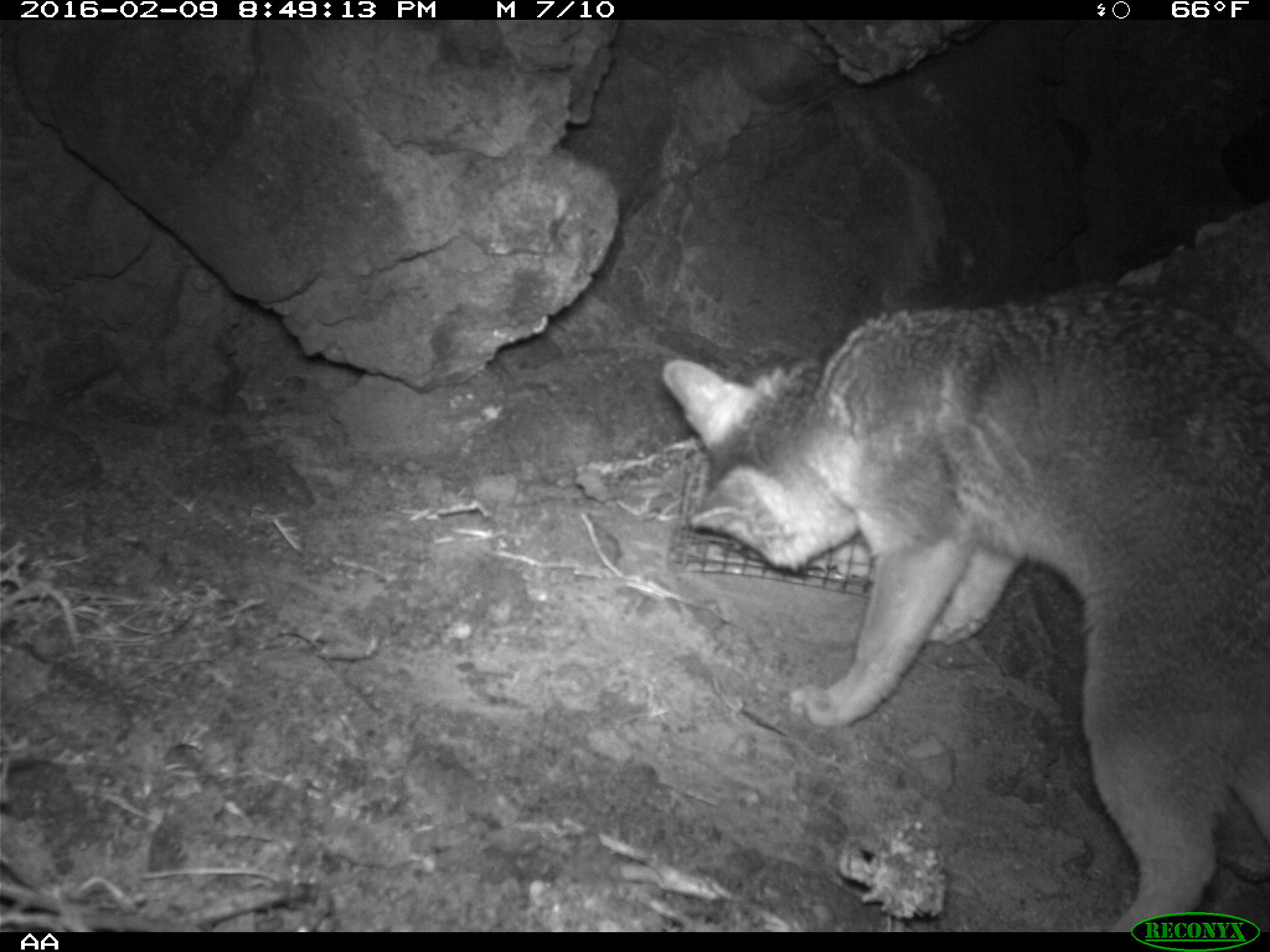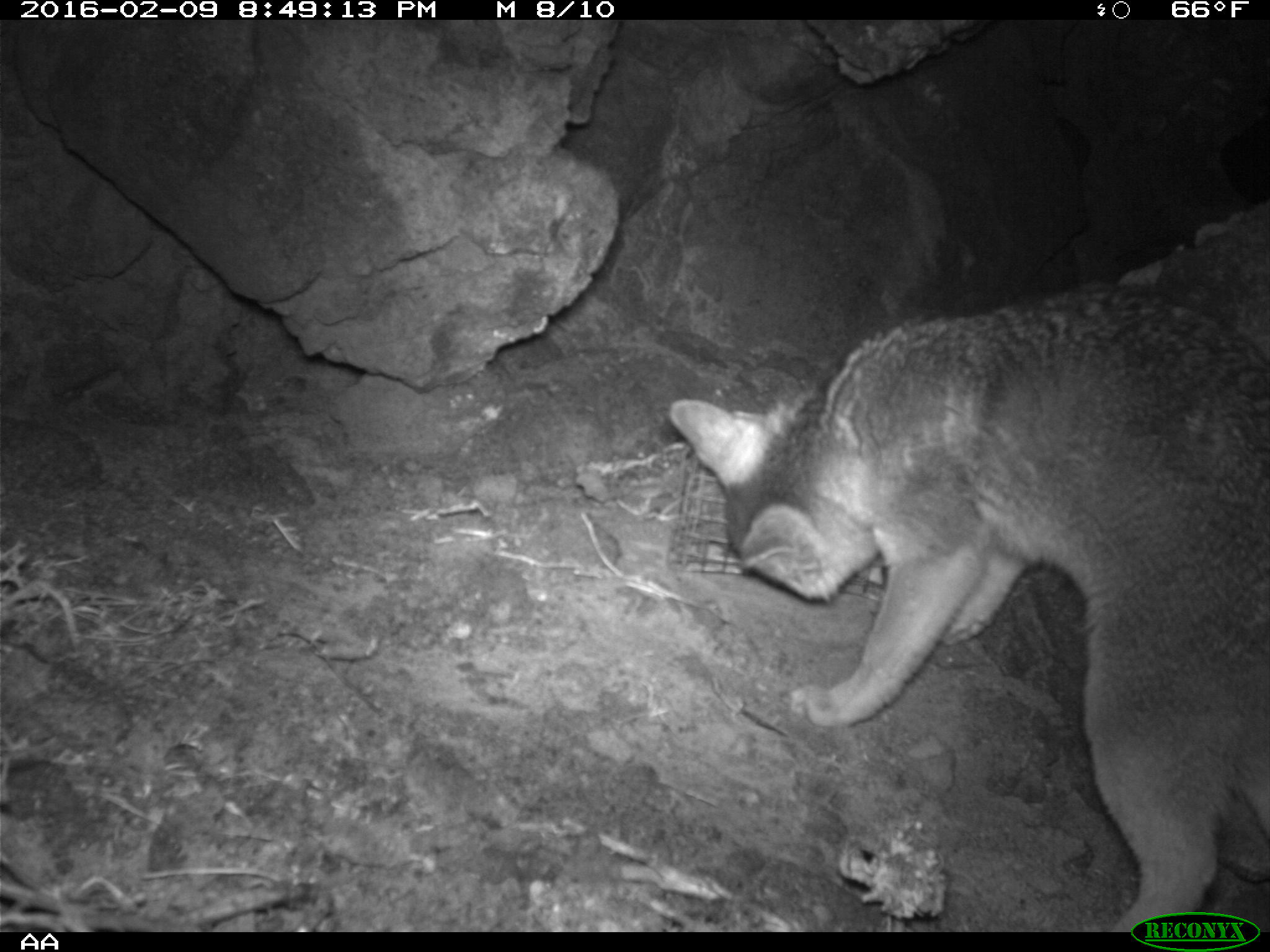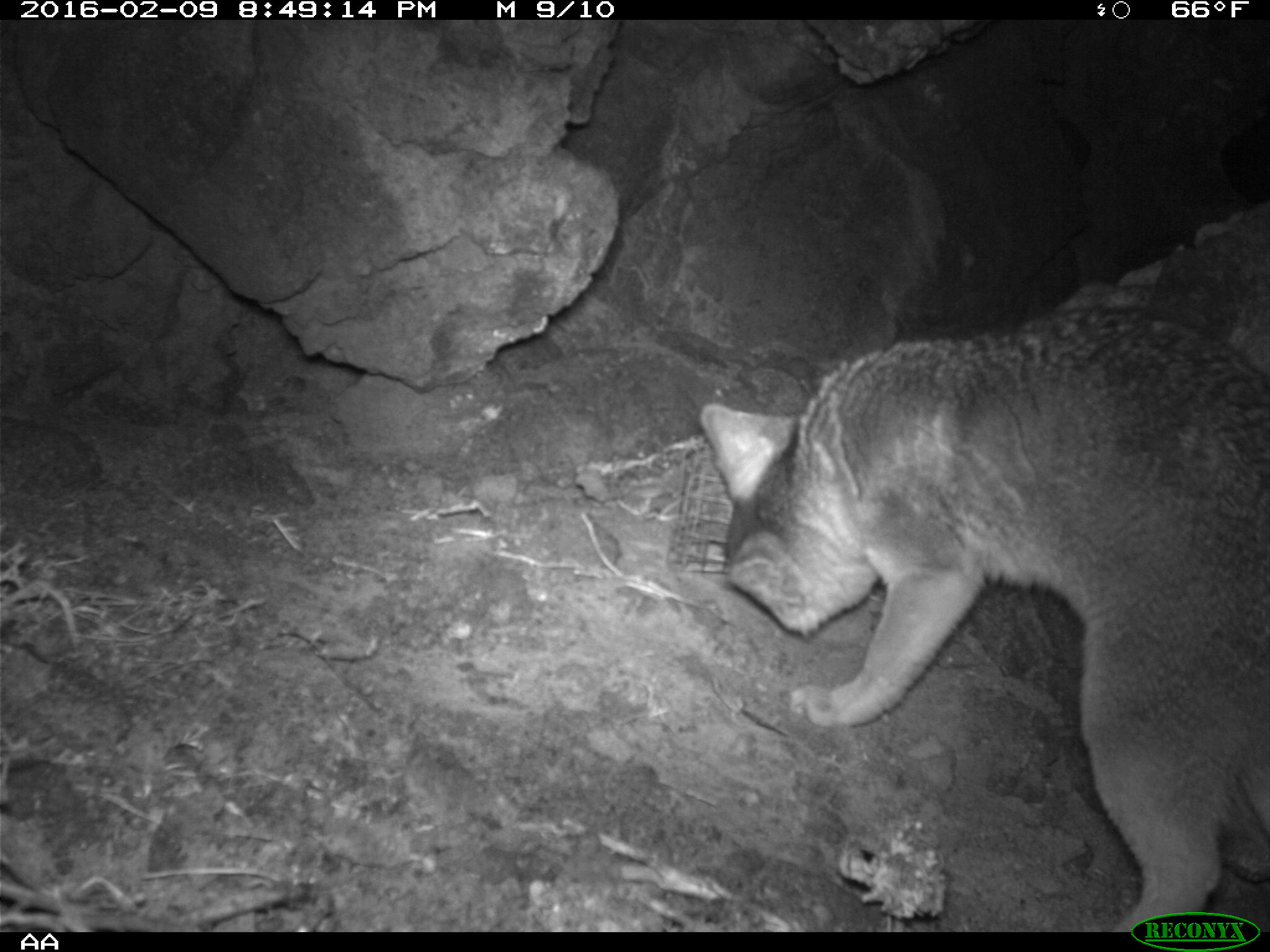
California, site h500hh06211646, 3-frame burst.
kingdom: Animalia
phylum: Chordata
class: Mammalia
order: Carnivora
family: Canidae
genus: Urocyon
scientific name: Urocyon littoralis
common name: island fox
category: fox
Fox (island fox) (Urocyon littoralis).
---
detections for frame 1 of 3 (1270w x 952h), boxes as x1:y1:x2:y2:
fox: 662:284:1269:931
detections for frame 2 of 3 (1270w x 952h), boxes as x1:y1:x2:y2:
fox: 667:280:1269:931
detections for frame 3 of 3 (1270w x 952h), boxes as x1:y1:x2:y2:
fox: 698:305:1269:932